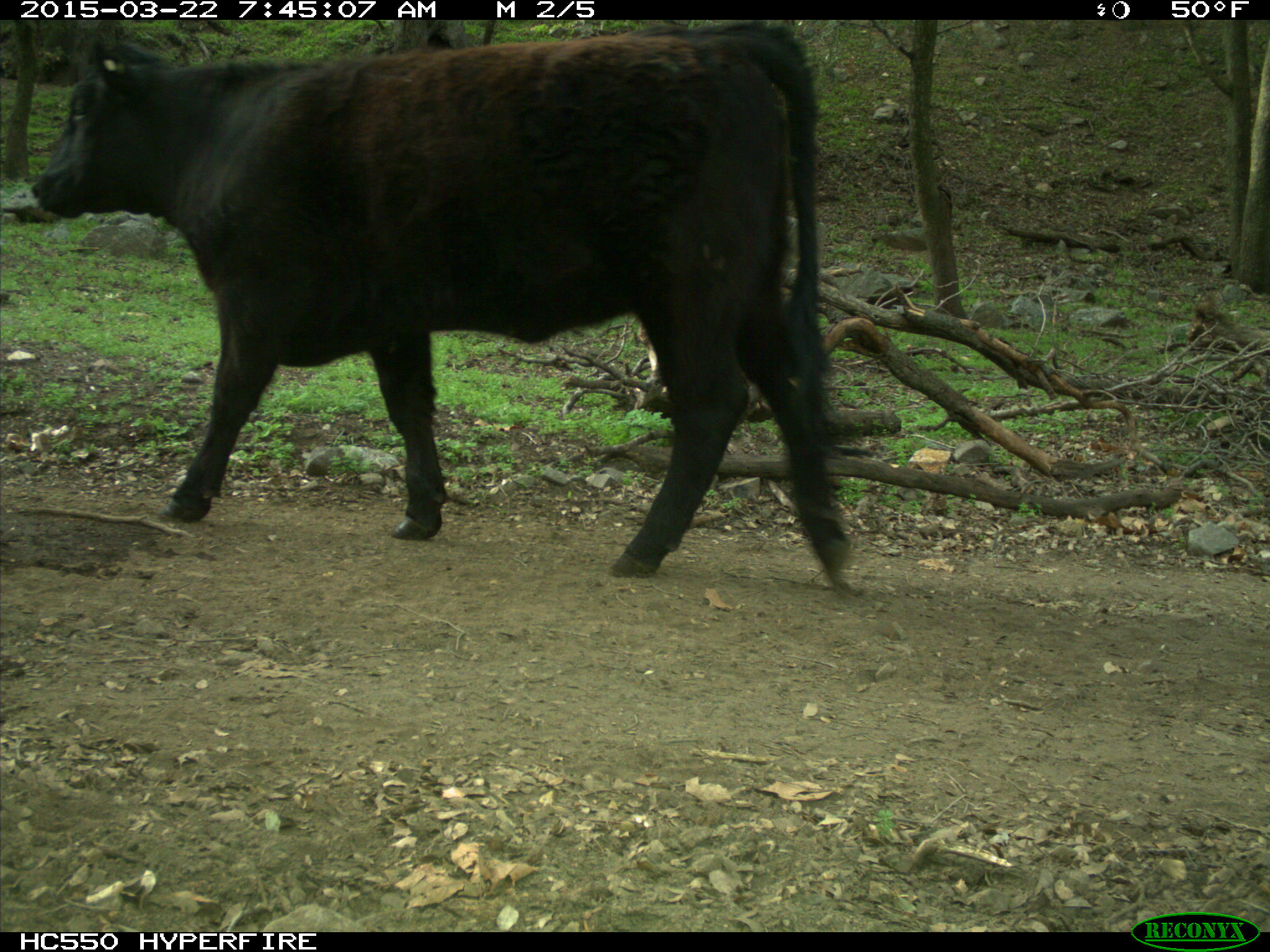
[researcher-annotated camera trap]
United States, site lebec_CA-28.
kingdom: Animalia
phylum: Chordata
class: Mammalia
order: Artiodactyla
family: Bovidae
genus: Bos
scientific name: Bos taurus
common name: domestic cow